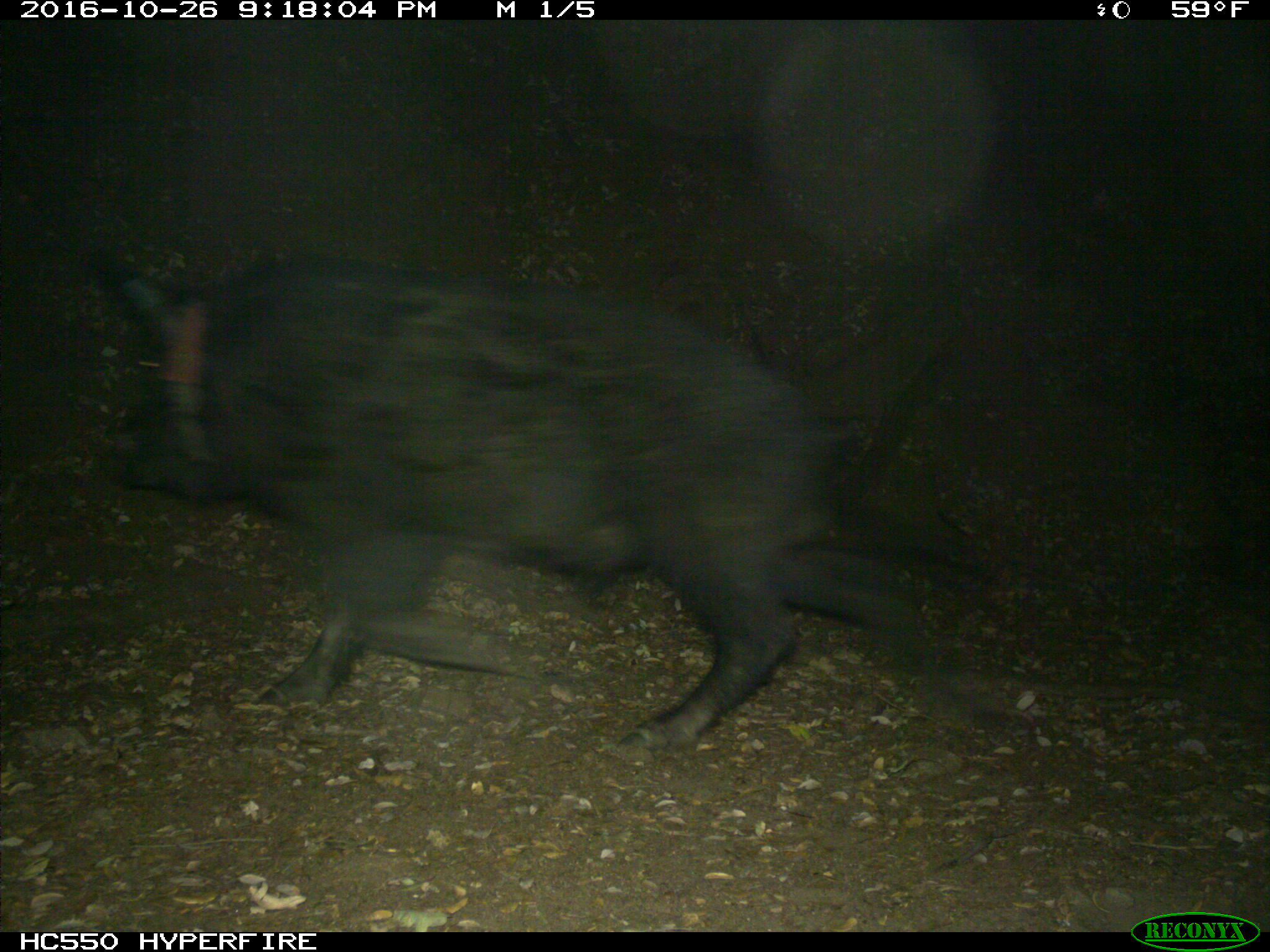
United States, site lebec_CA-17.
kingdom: Animalia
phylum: Chordata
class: Mammalia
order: Artiodactyla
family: Suidae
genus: Sus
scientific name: Sus scrofa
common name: wild boar